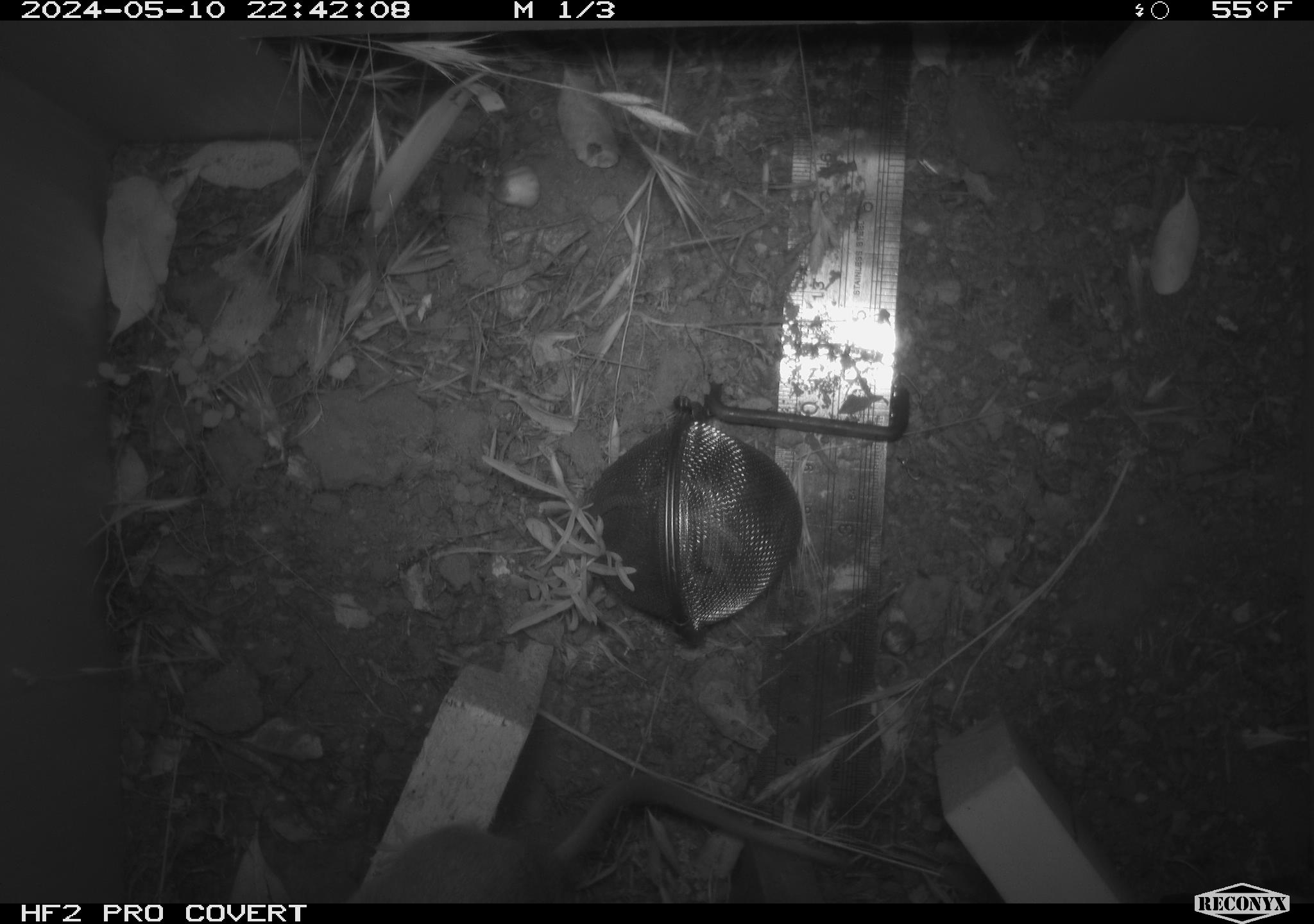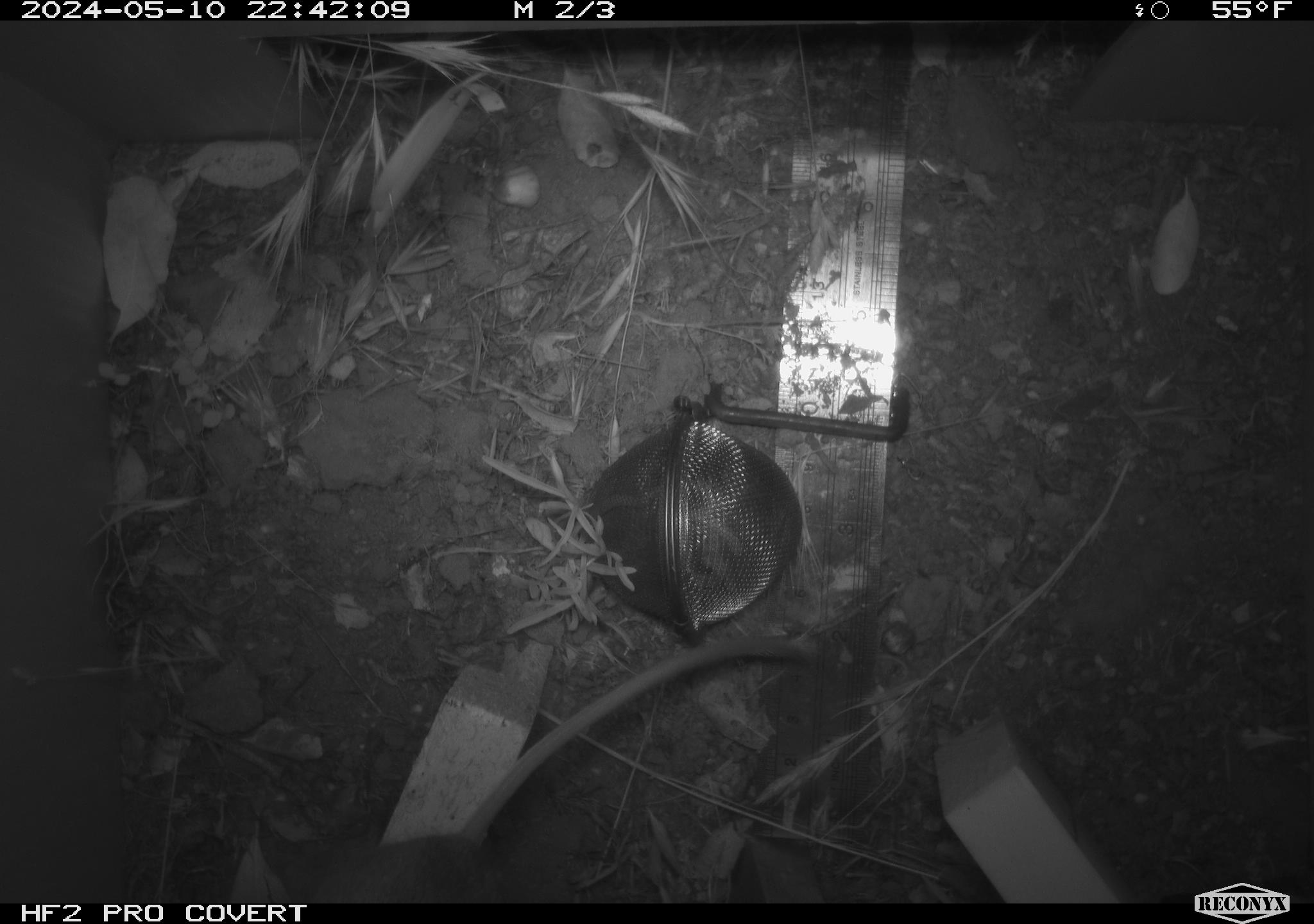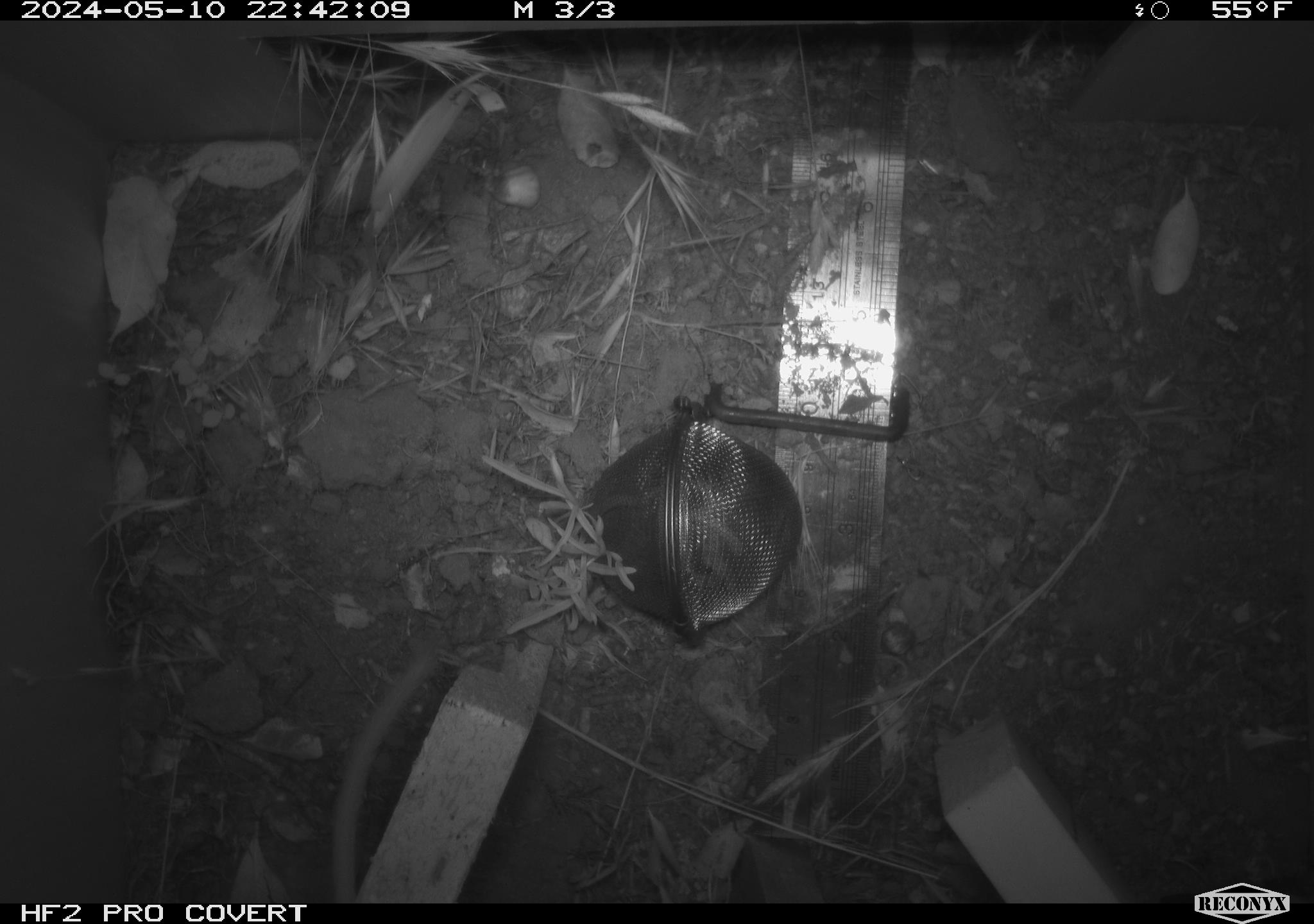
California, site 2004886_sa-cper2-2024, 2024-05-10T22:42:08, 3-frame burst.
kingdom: Animalia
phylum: Chordata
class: Mammalia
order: Rodentia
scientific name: Rodentia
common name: rodent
Rodent (Rodentia).